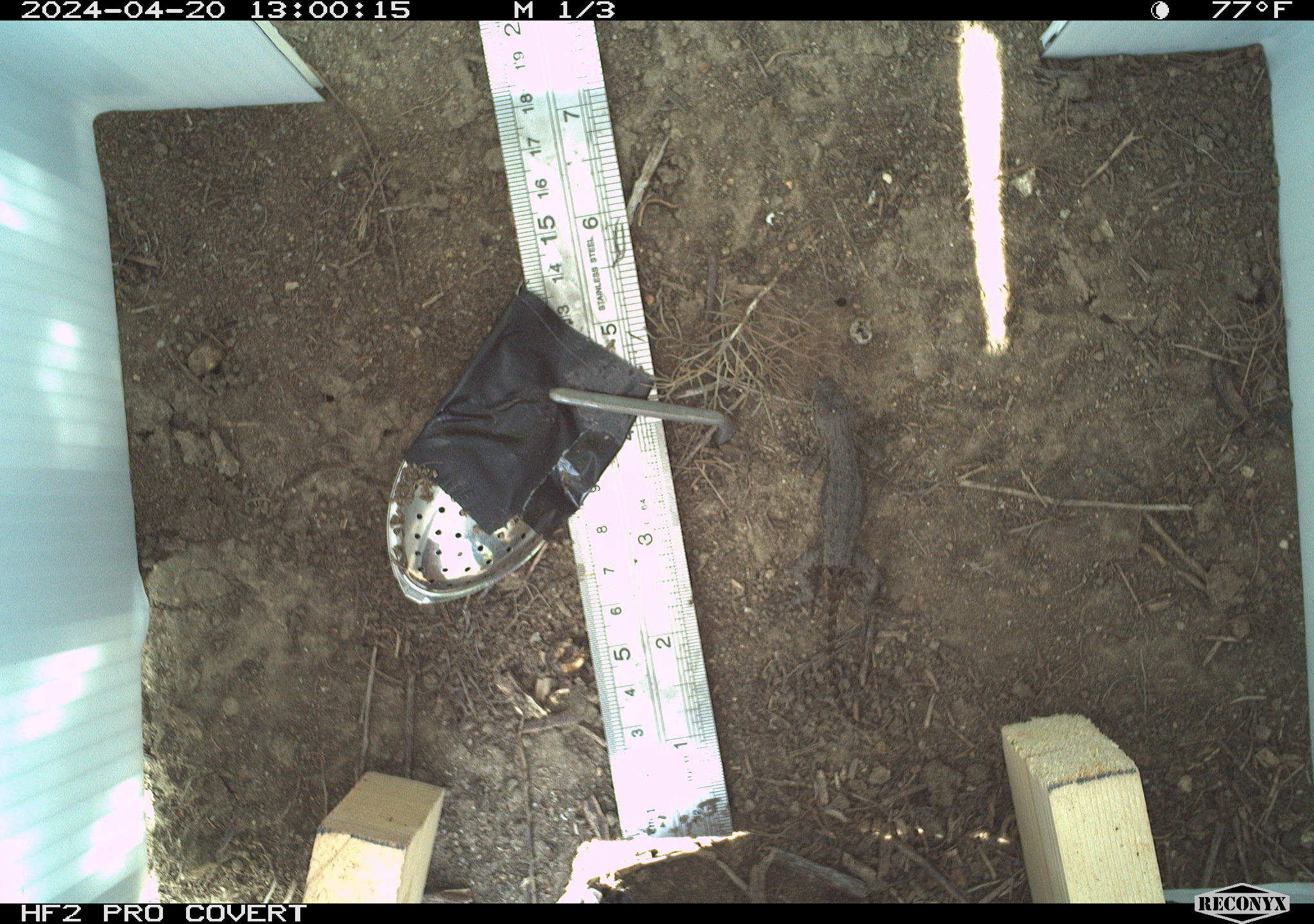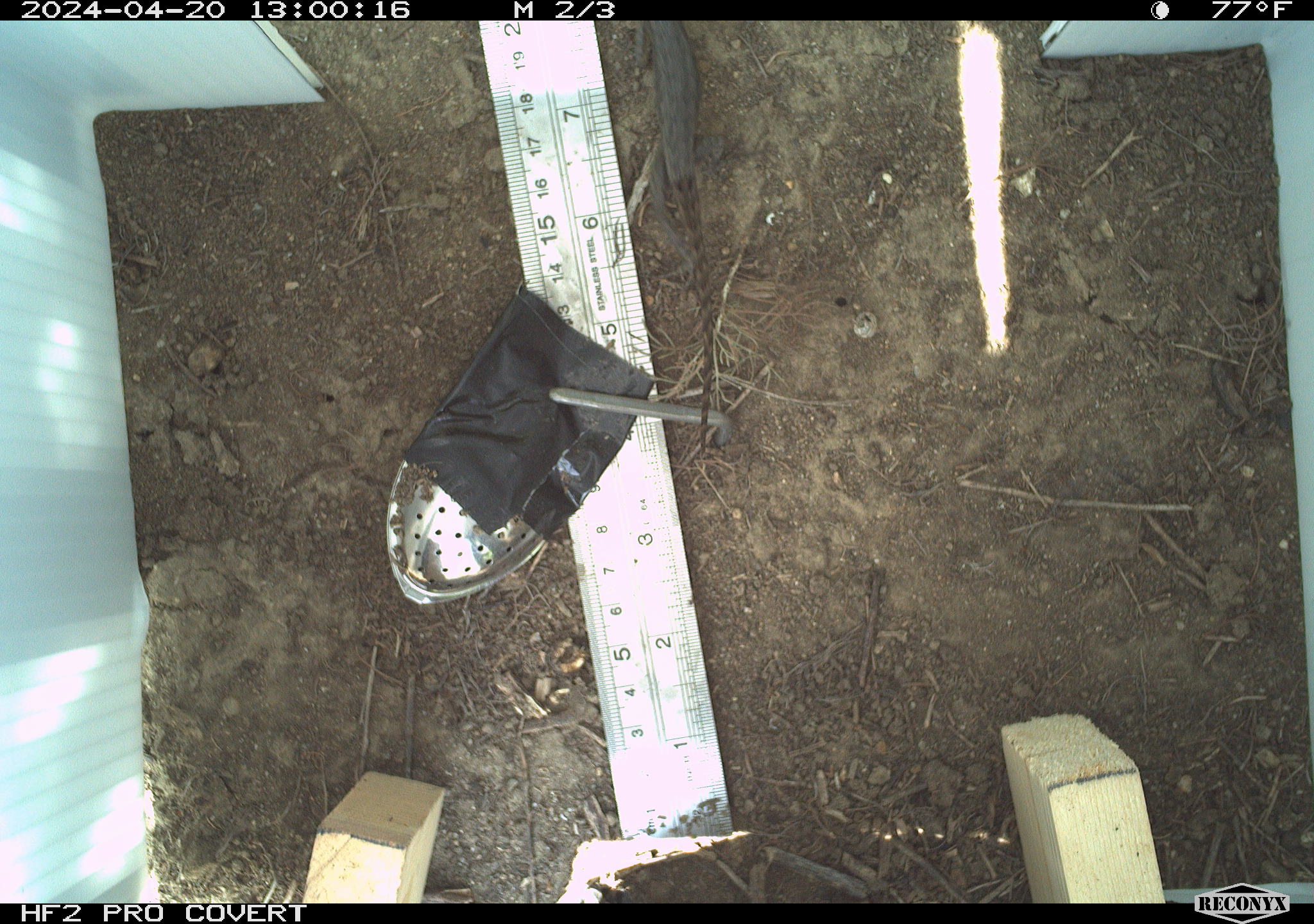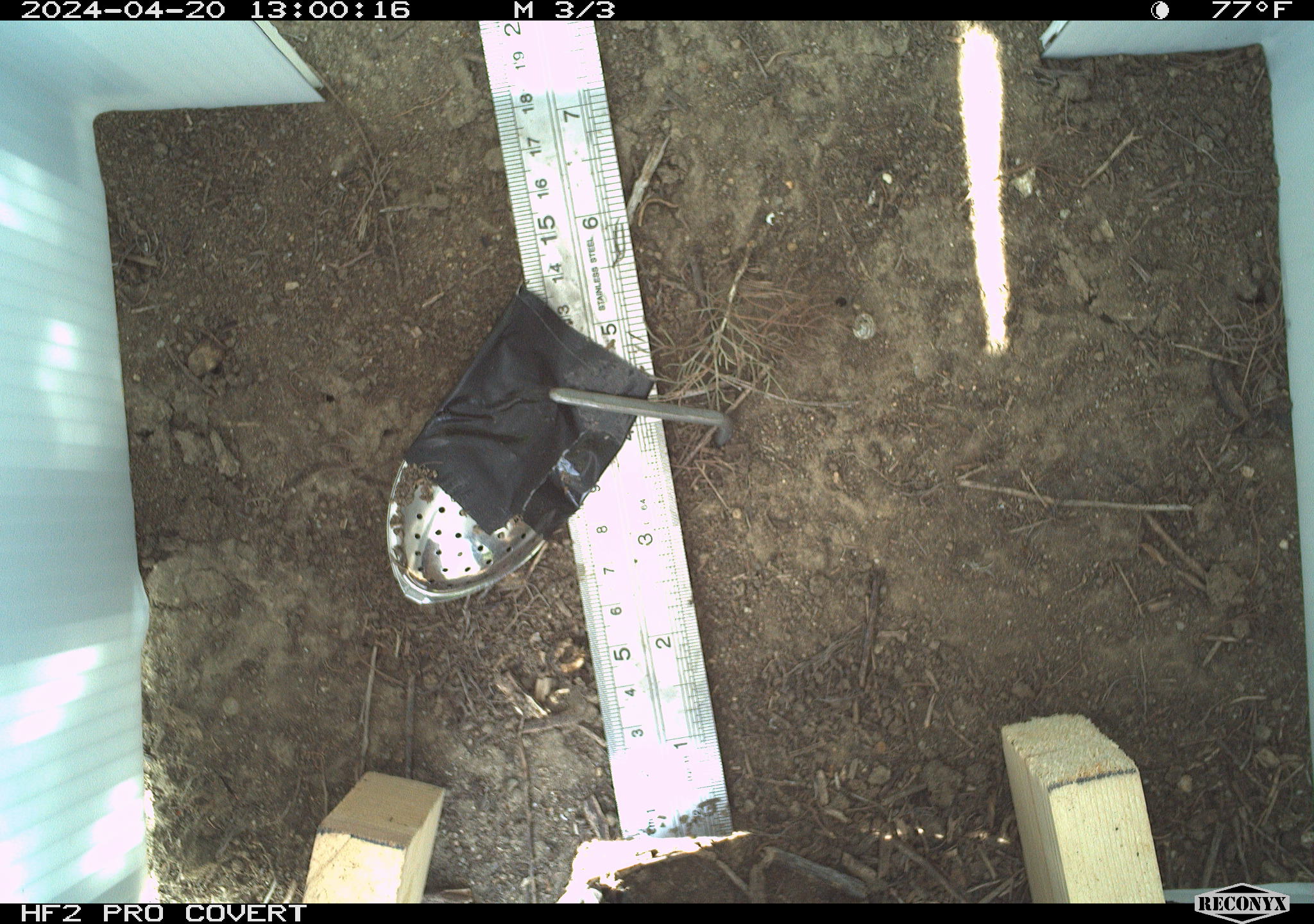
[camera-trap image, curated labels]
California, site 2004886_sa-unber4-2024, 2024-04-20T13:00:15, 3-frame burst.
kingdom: Animalia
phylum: Chordata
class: Reptilia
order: Squamata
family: Phrynosomatidae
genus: Sceloporus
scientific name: Sceloporus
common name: spiny lizards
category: sceloporus species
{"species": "sceloporus species (spiny lizards) (Sceloporus)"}